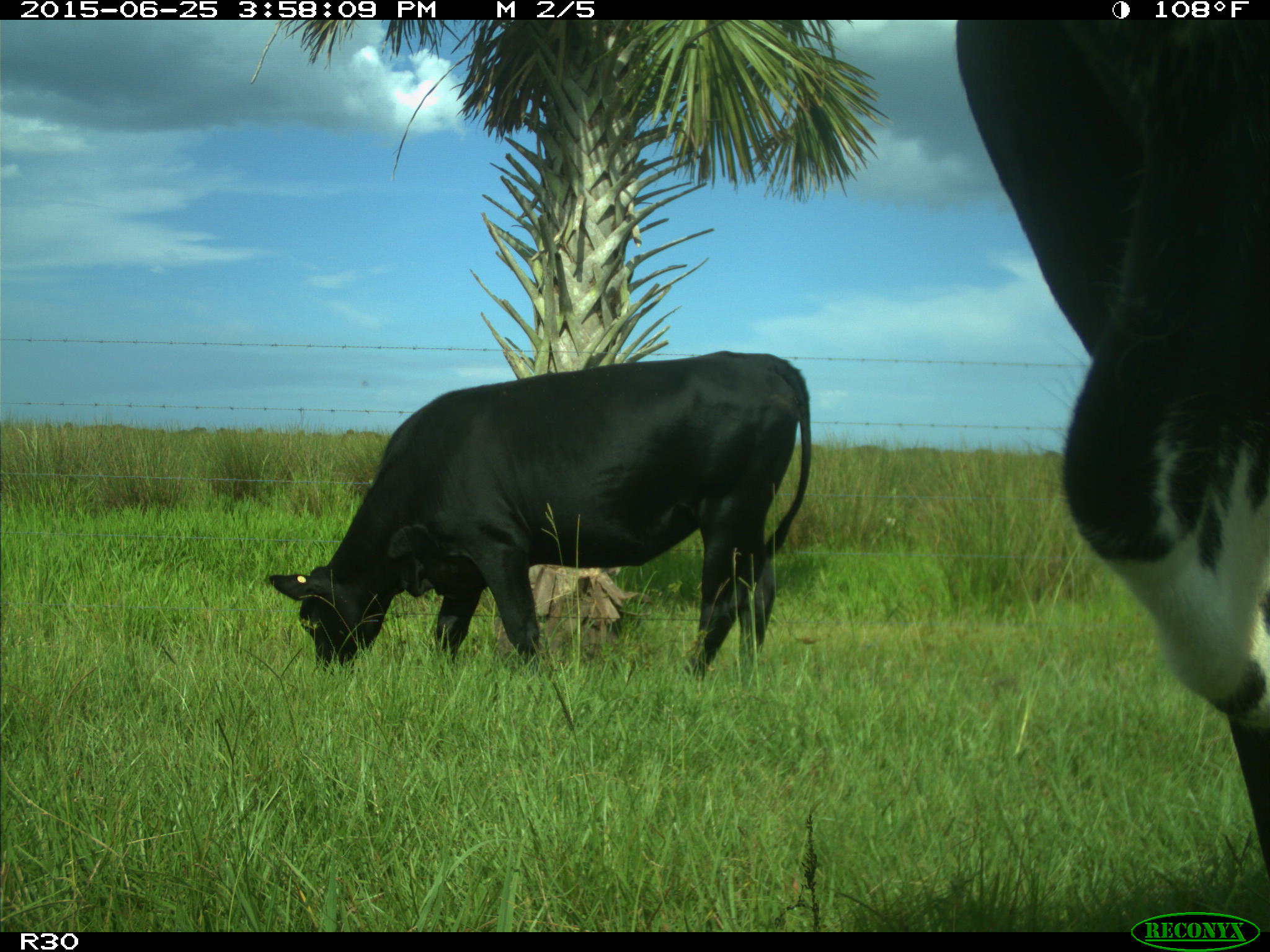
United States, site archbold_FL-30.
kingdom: Animalia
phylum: Chordata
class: Mammalia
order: Artiodactyla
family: Bovidae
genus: Bos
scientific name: Bos taurus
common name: domestic cow